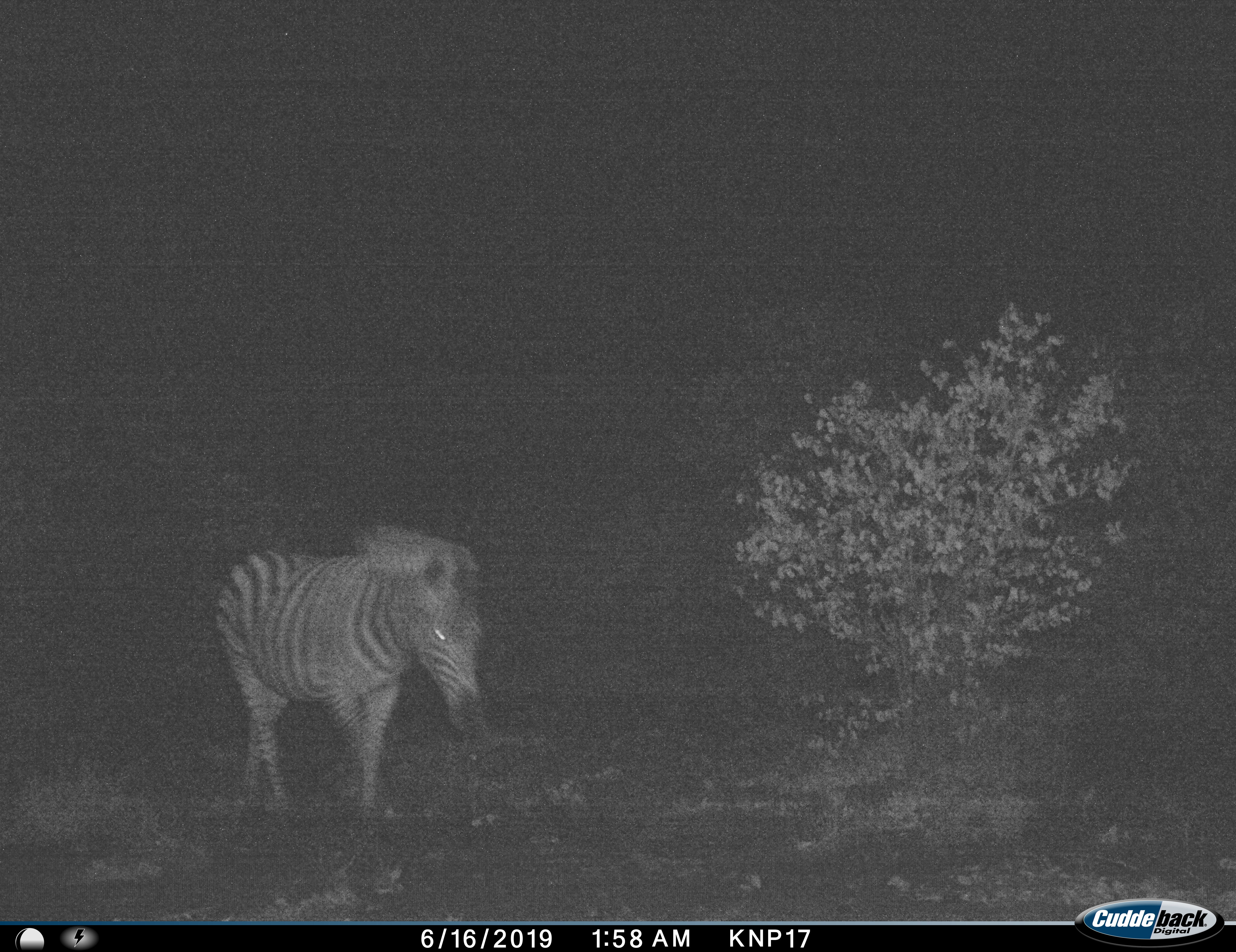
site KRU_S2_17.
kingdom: Animalia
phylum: Chordata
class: Mammalia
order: Perissodactyla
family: Equidae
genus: Equus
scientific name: Equus quagga burchellii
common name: burchell's zebra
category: zebraburchells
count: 1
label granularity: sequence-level